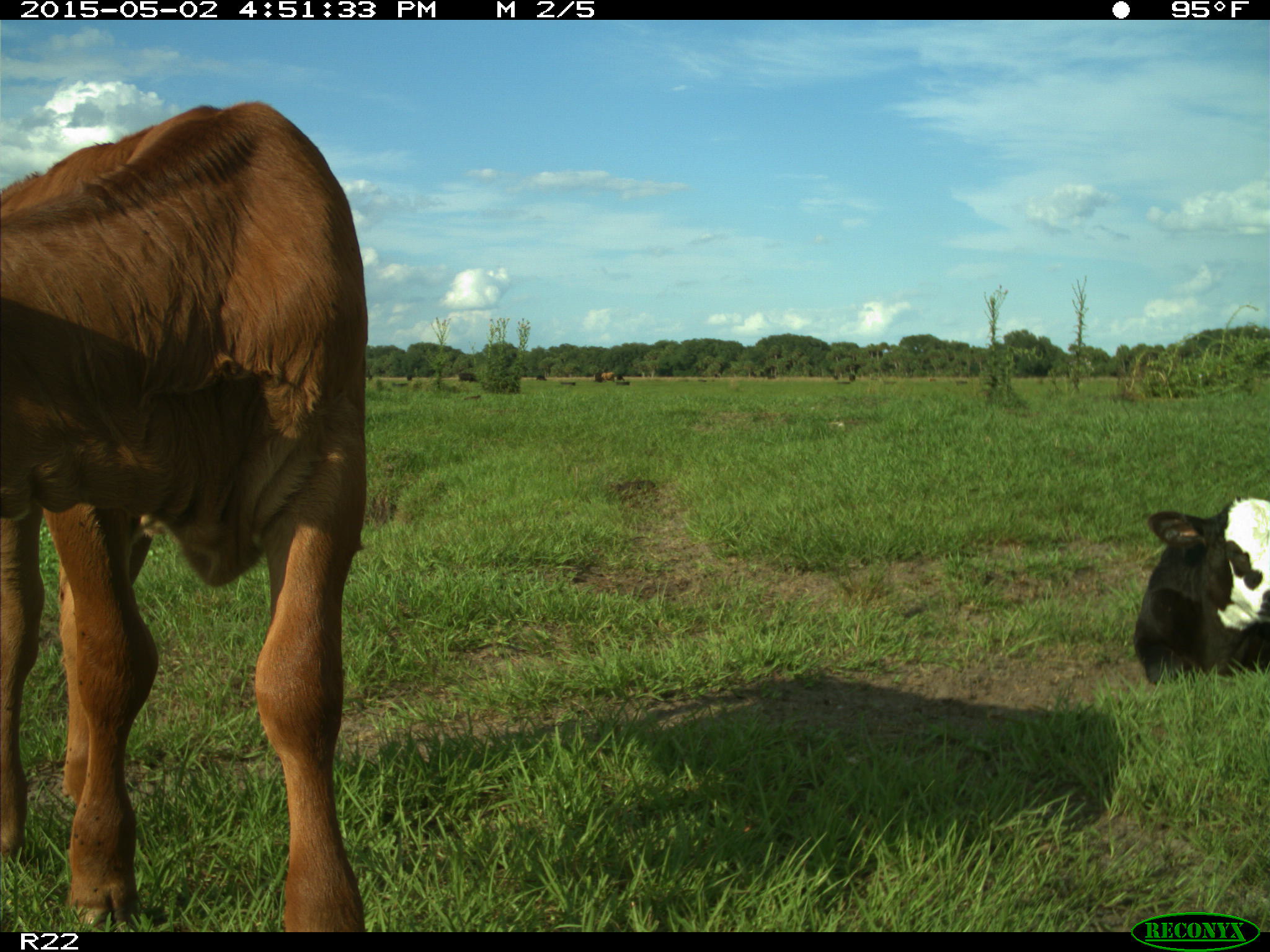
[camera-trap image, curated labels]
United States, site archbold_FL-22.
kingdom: Animalia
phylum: Chordata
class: Mammalia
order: Artiodactyla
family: Bovidae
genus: Bos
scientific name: Bos taurus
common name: domestic cow